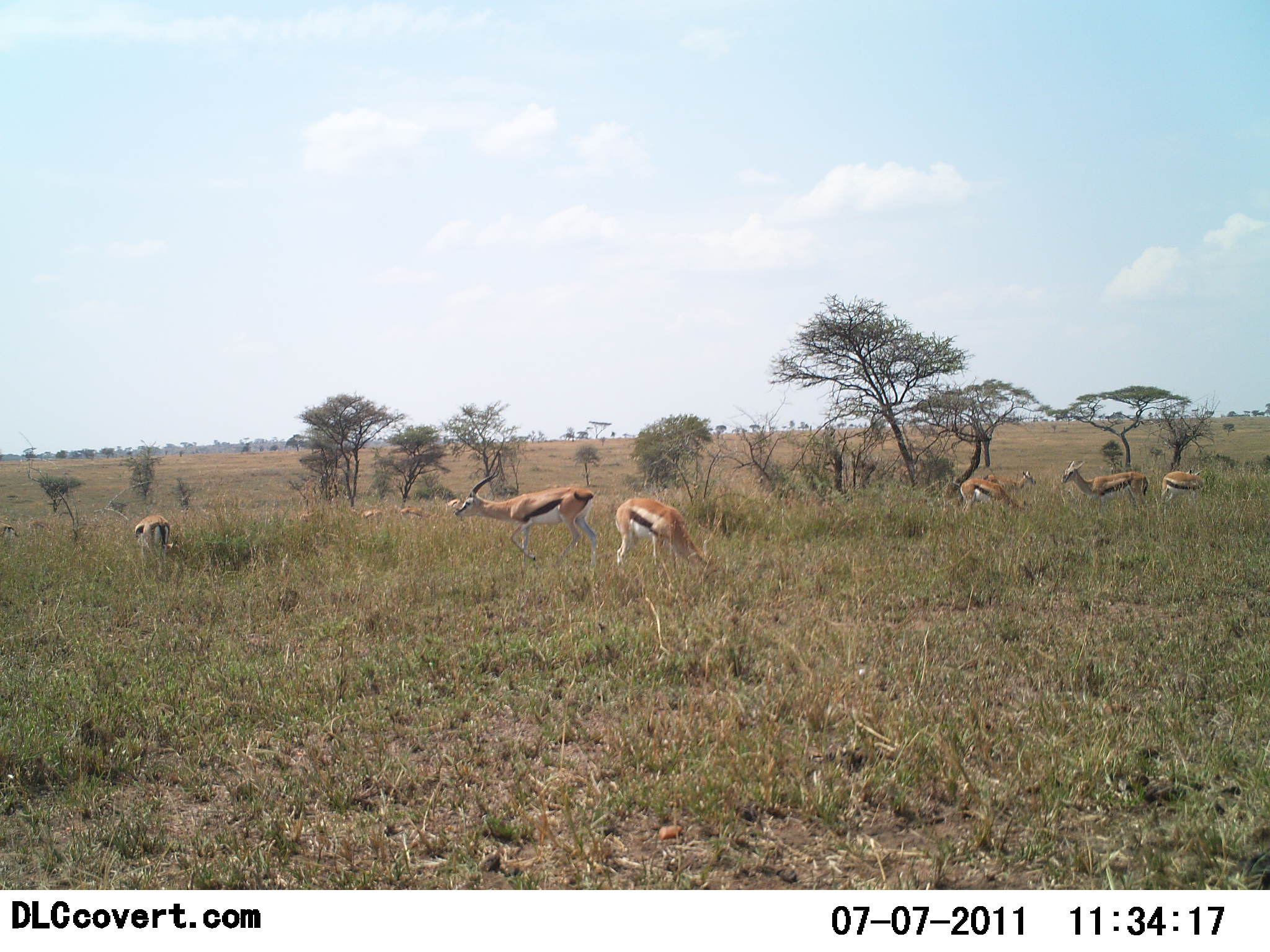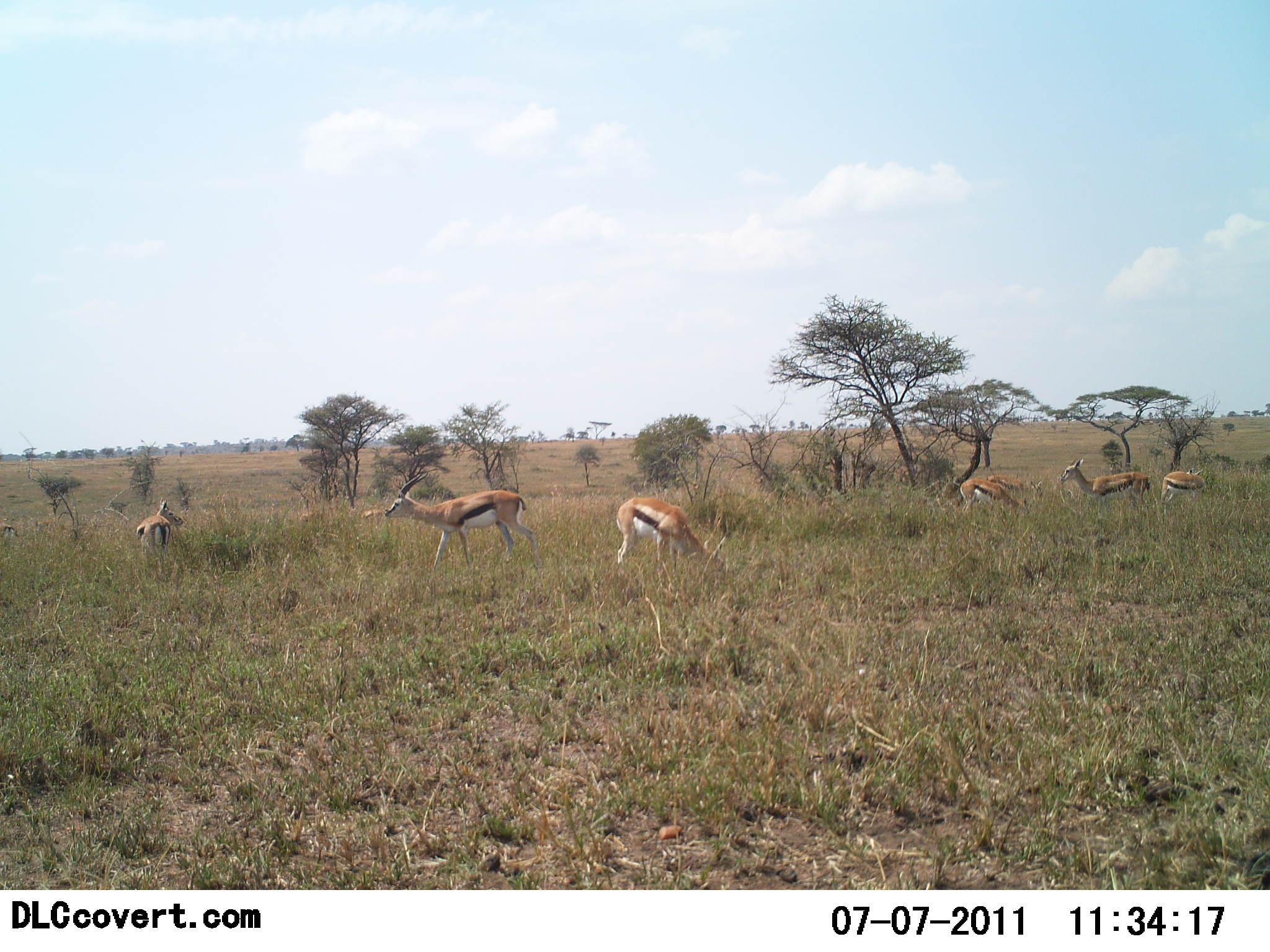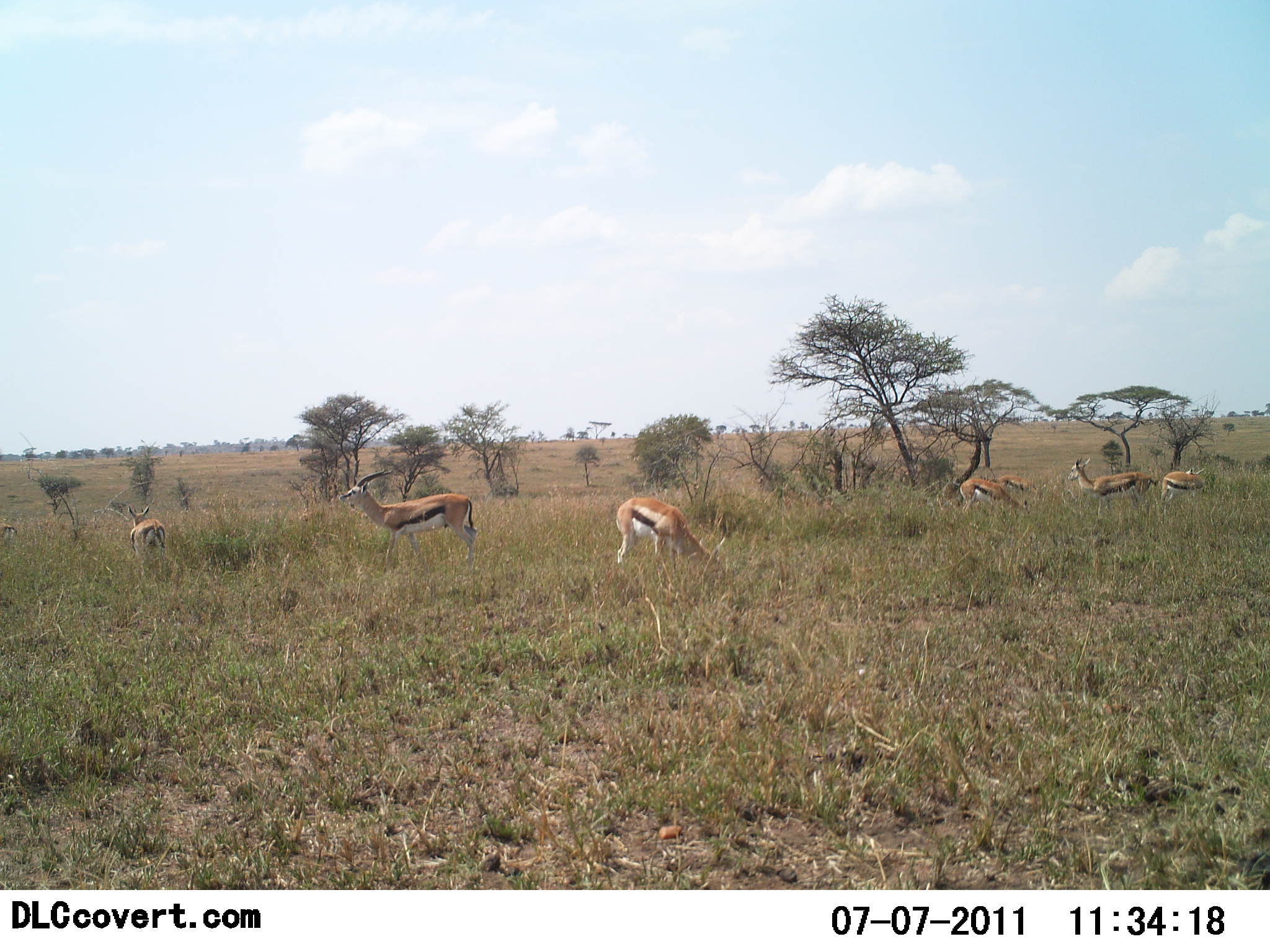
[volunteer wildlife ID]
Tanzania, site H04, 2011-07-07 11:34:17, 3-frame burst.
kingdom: Animalia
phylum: Chordata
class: Mammalia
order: Artiodactyla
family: Bovidae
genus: Eudorcas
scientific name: Eudorcas thomsonii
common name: thomson's gazelle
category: gazellethomsons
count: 8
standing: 45%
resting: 0%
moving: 73%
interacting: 9%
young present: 0%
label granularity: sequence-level